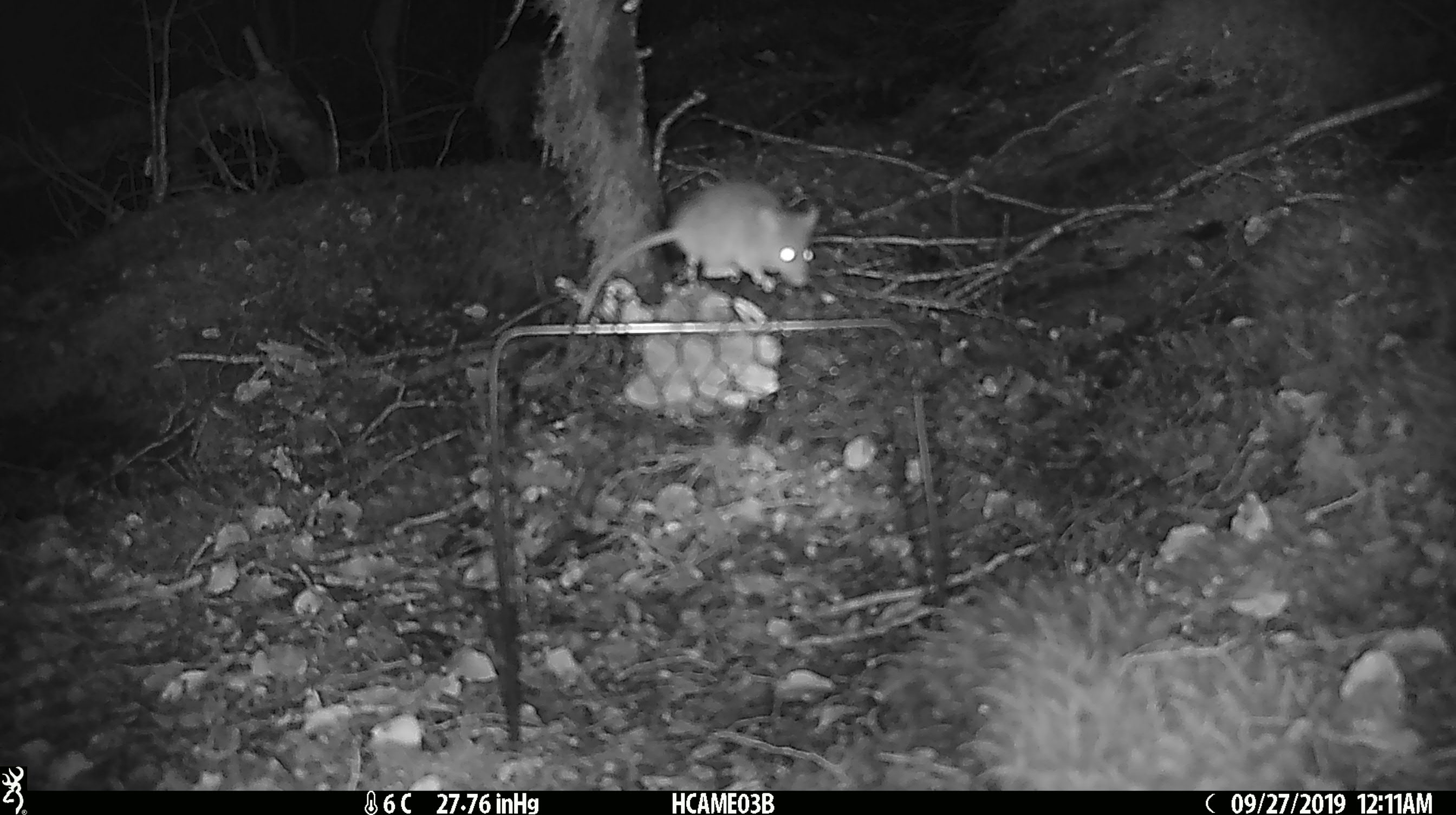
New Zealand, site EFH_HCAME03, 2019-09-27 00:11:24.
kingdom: Animalia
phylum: Chordata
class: Mammalia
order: Rodentia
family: Muridae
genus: Mus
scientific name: Mus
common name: mouse